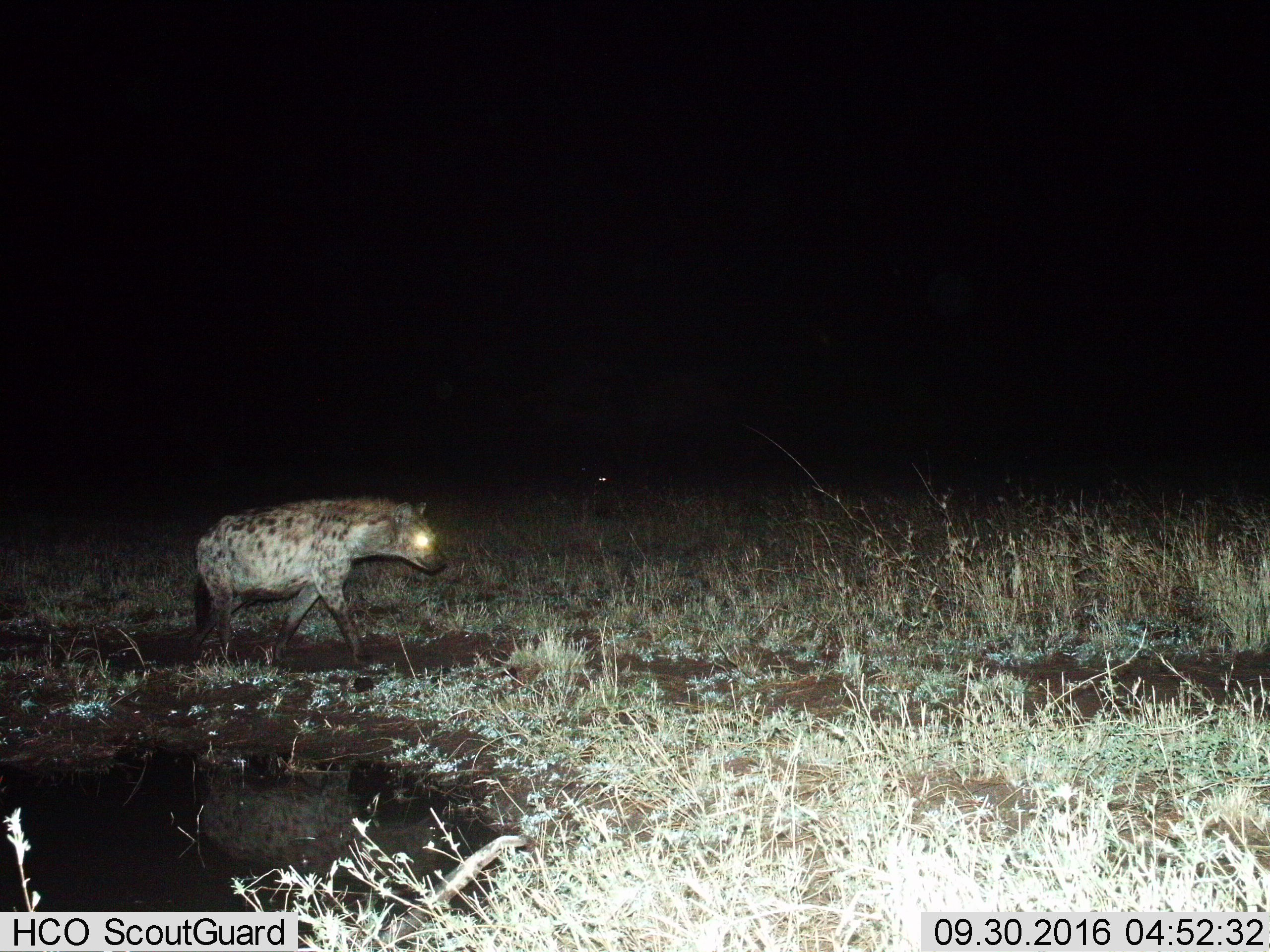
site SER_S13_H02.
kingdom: Animalia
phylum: Chordata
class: Mammalia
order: Carnivora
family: Hyaenidae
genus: Crocuta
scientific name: Crocuta crocuta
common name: spotted hyena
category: hyenaspotted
Hyenaspotted (spotted hyena) (Crocuta crocuta), count 1. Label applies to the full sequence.